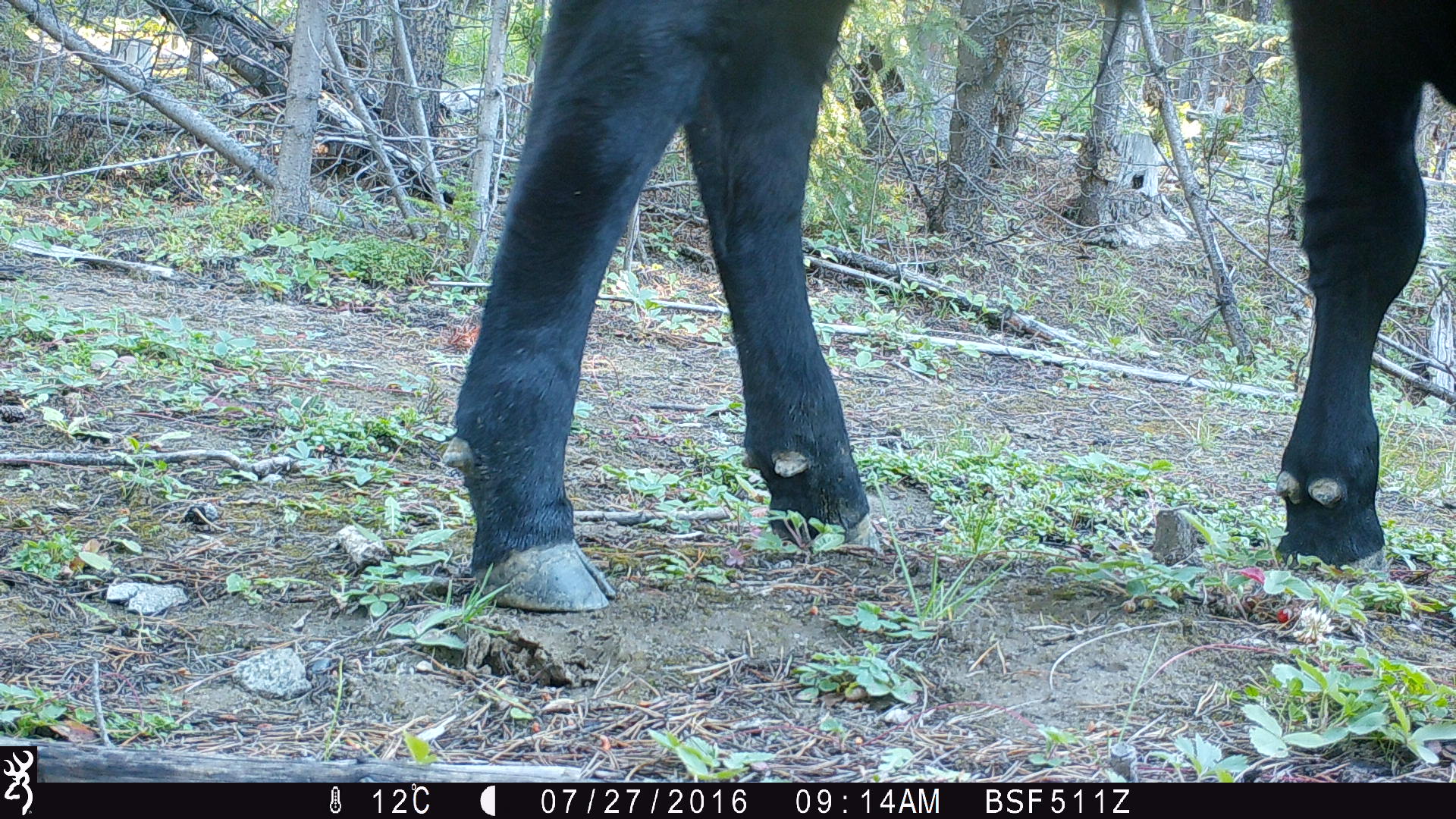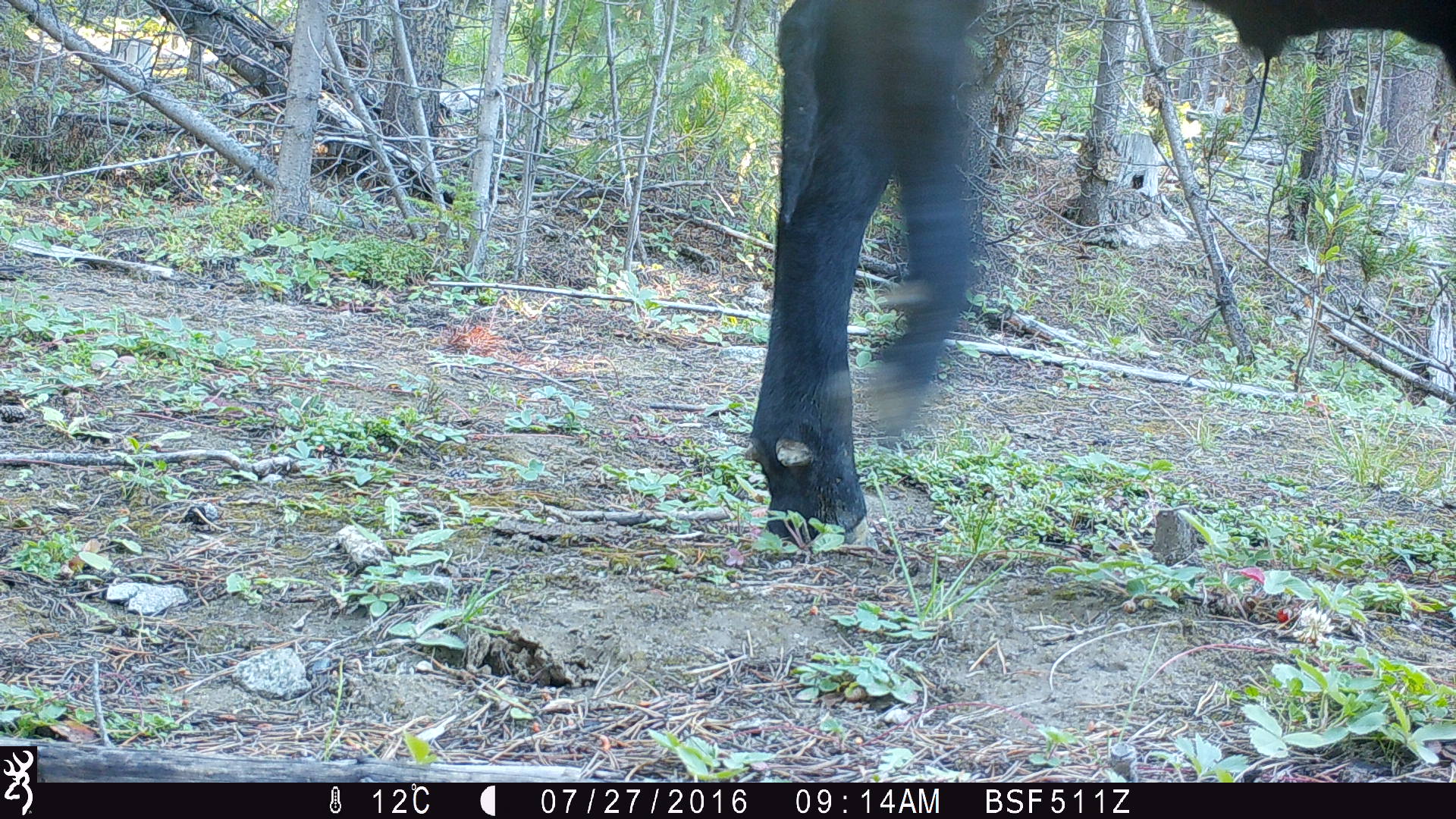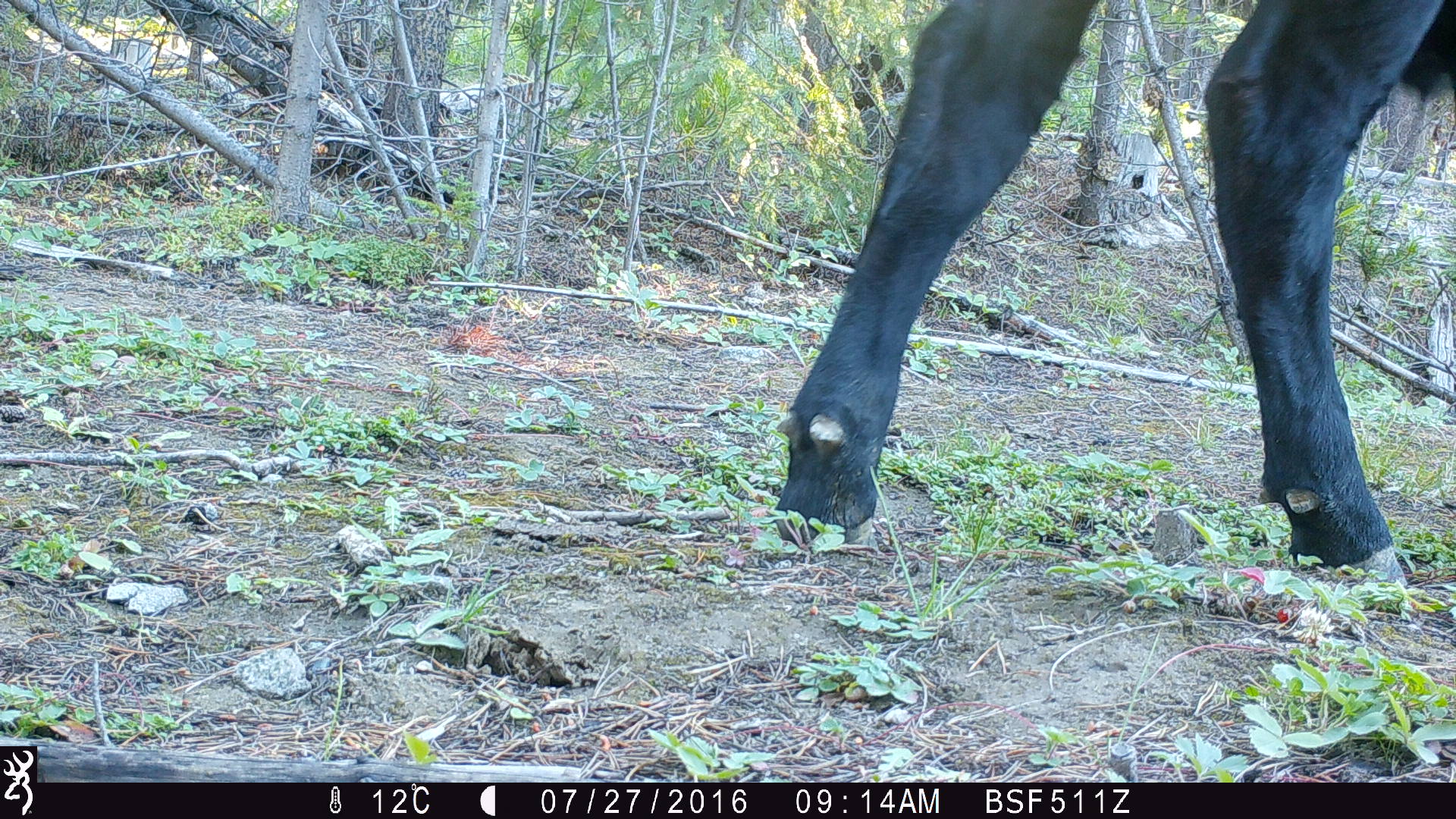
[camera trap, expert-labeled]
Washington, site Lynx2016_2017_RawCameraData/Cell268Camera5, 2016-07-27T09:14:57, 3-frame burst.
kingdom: Animalia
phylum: Chordata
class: Mammalia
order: Artiodactyla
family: Bovidae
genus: Bos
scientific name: Bos taurus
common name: domestic cattle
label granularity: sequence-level